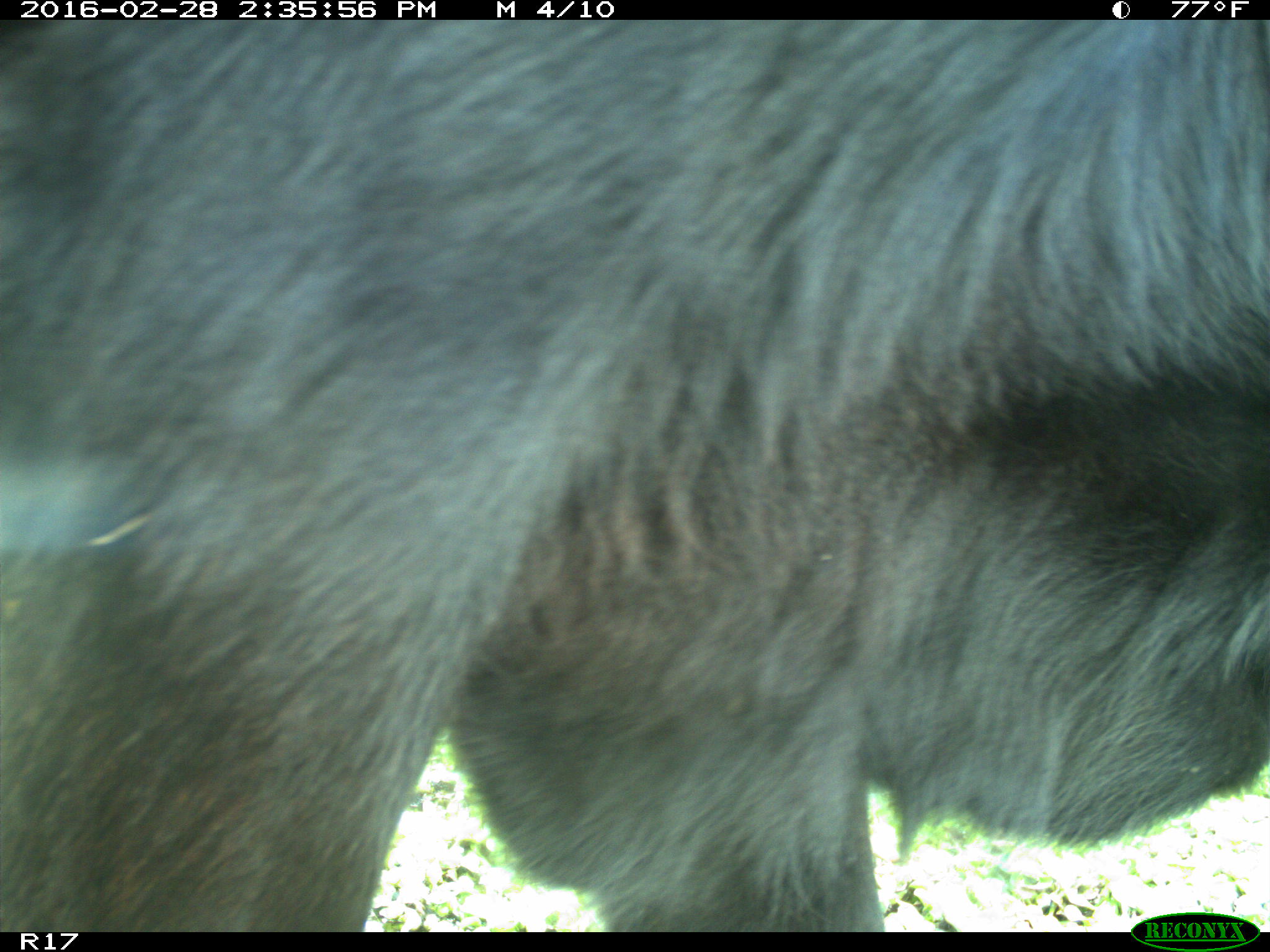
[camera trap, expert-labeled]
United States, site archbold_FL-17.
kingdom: Animalia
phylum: Chordata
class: Mammalia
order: Artiodactyla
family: Bovidae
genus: Bos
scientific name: Bos taurus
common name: domestic cow